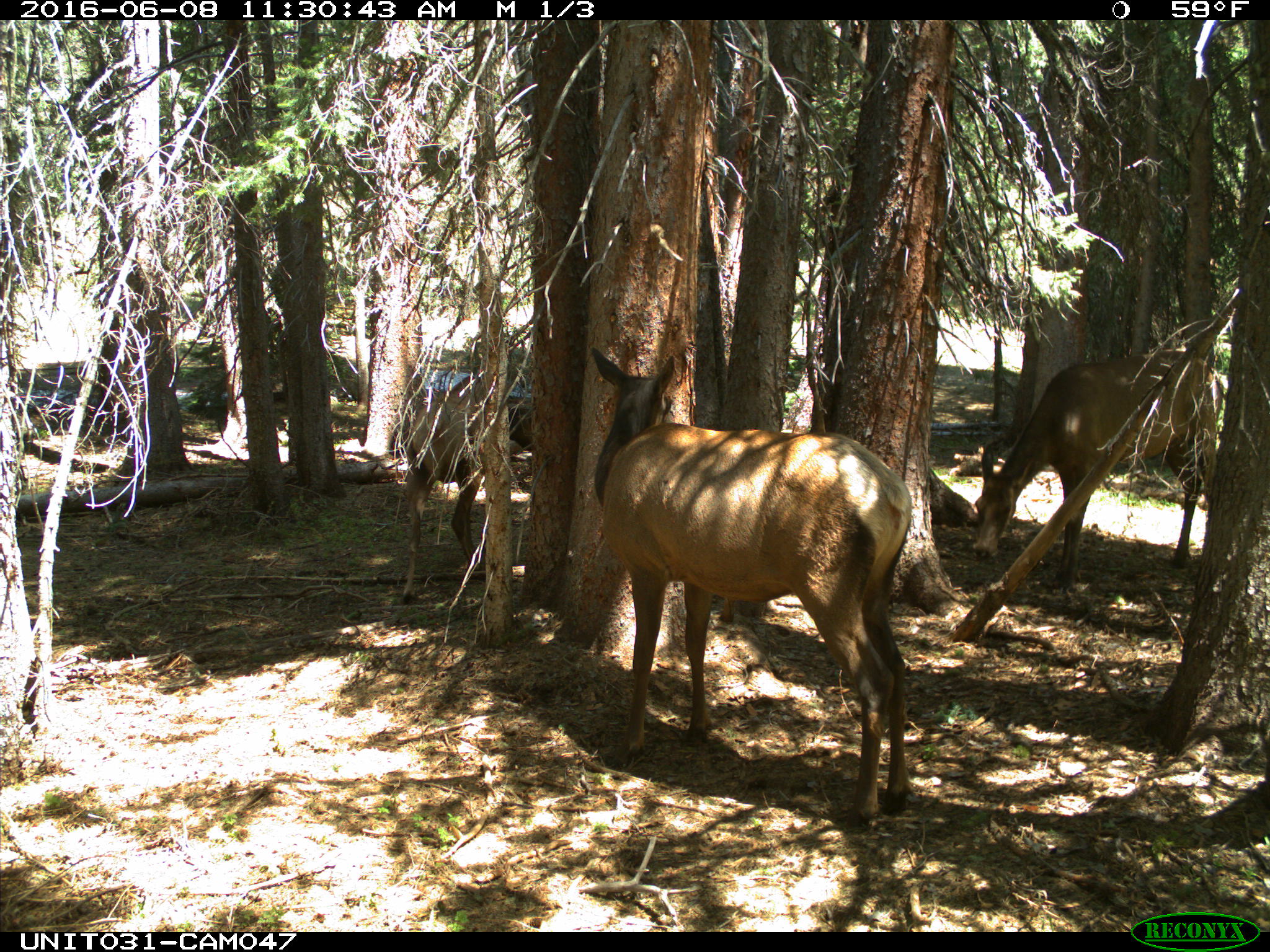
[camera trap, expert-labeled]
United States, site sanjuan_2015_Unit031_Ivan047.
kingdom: Animalia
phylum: Chordata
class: Mammalia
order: Artiodactyla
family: Cervidae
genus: Cervus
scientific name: Cervus elaphus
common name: red deer